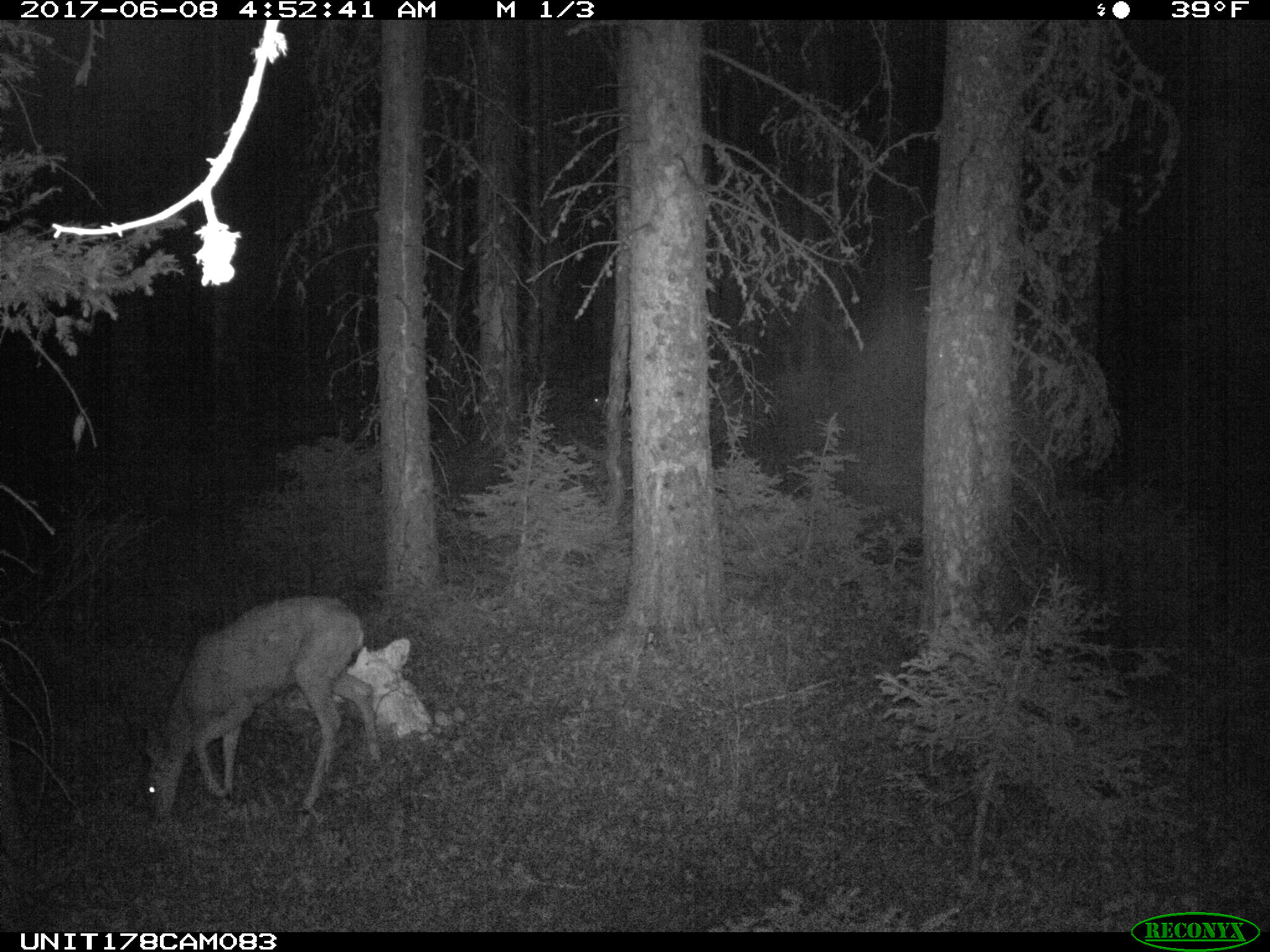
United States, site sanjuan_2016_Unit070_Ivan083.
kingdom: Animalia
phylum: Chordata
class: Mammalia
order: Artiodactyla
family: Cervidae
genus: Odocoileus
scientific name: Odocoileus hemionus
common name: mule deer